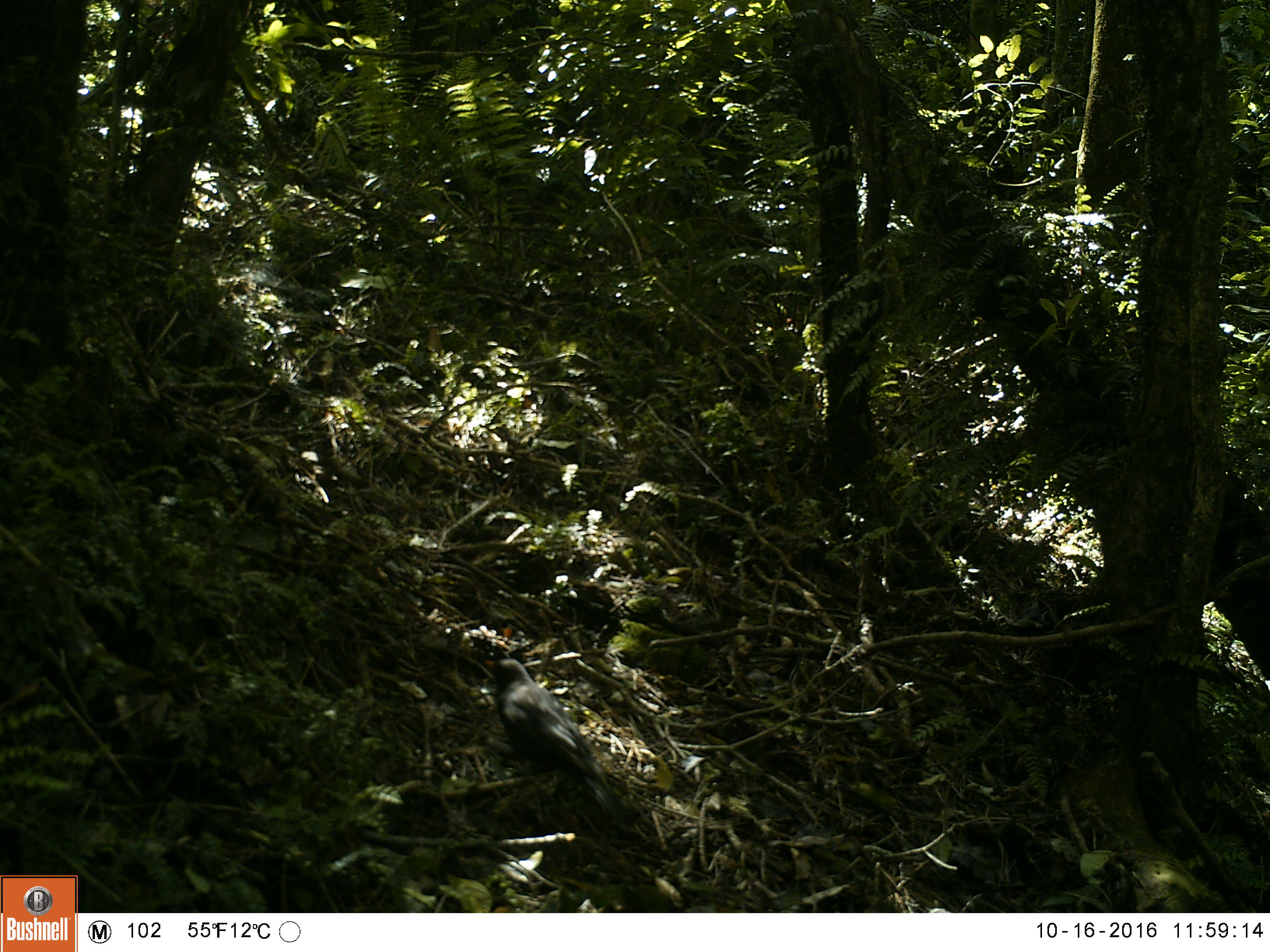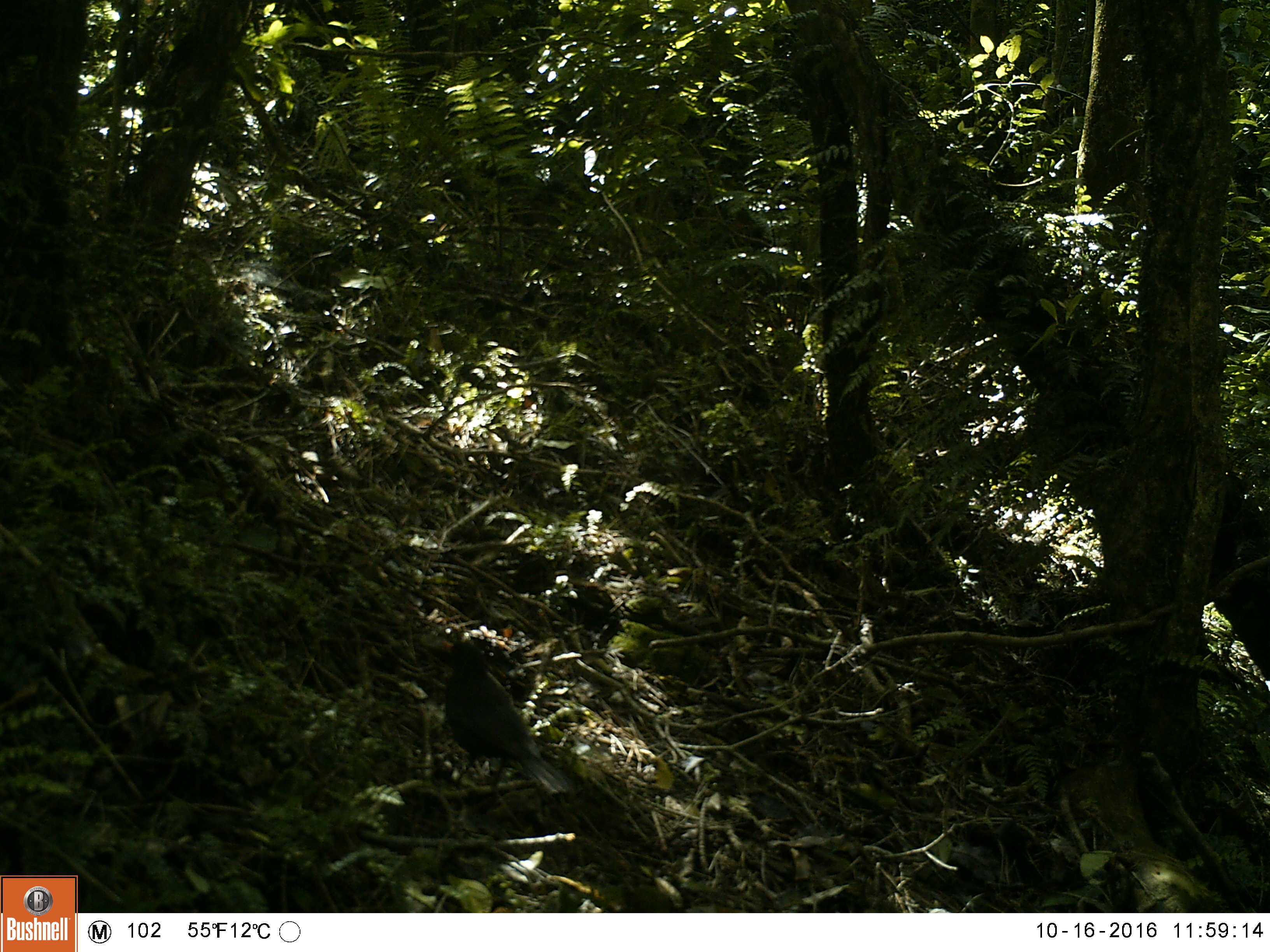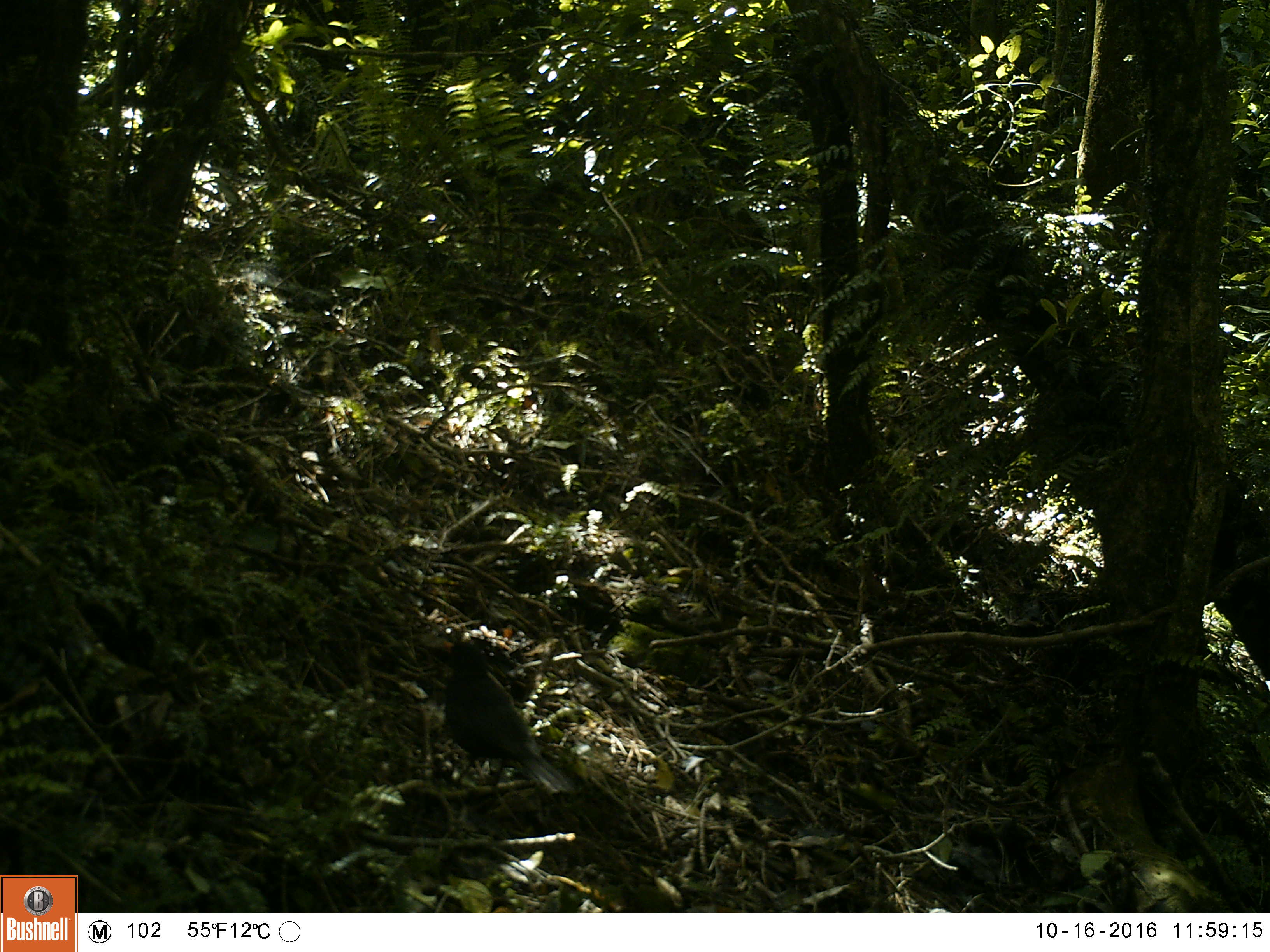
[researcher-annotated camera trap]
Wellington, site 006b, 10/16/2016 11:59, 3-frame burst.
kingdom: Animalia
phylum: Chordata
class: Aves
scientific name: Aves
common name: bird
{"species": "bird (Aves)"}